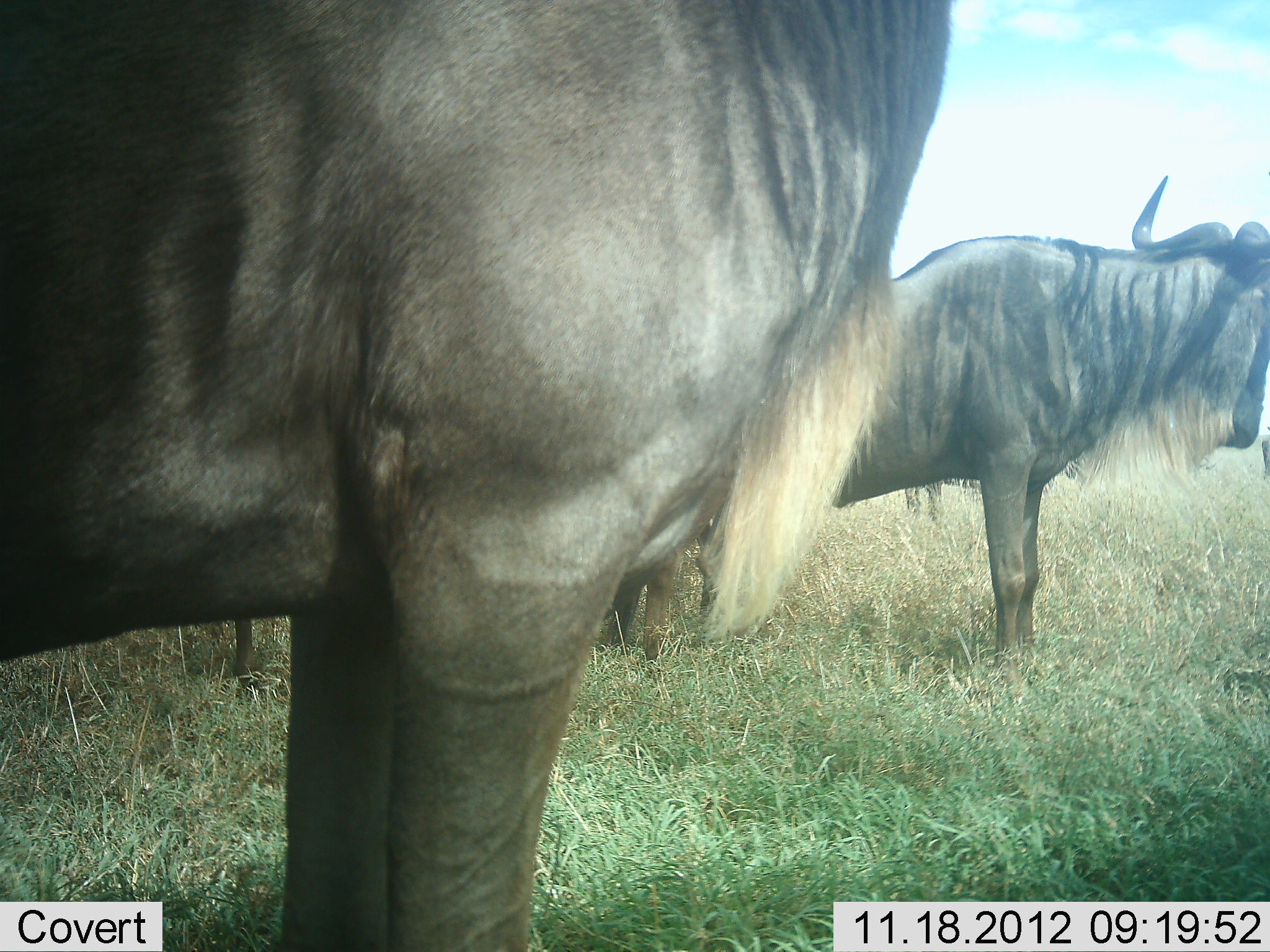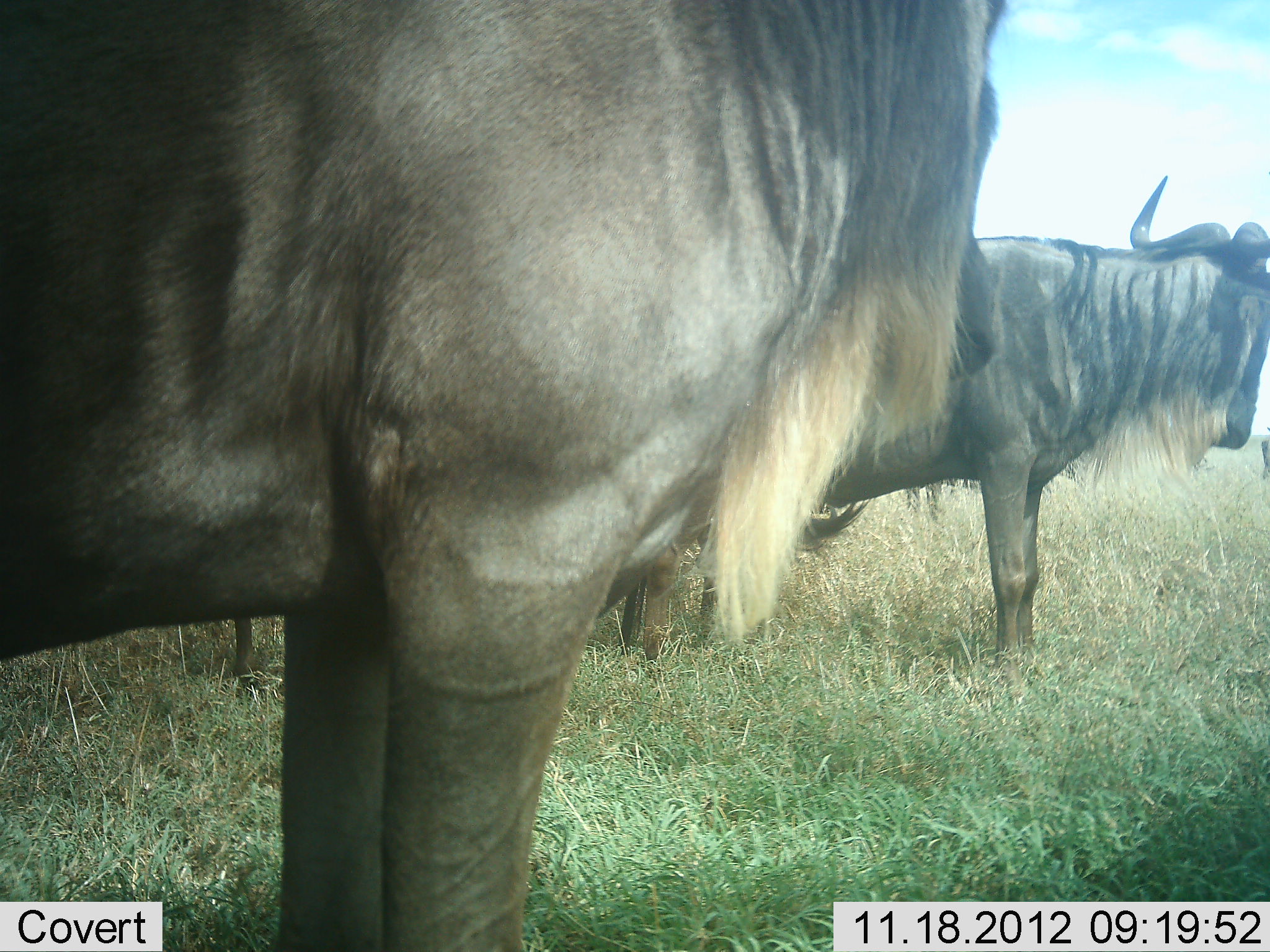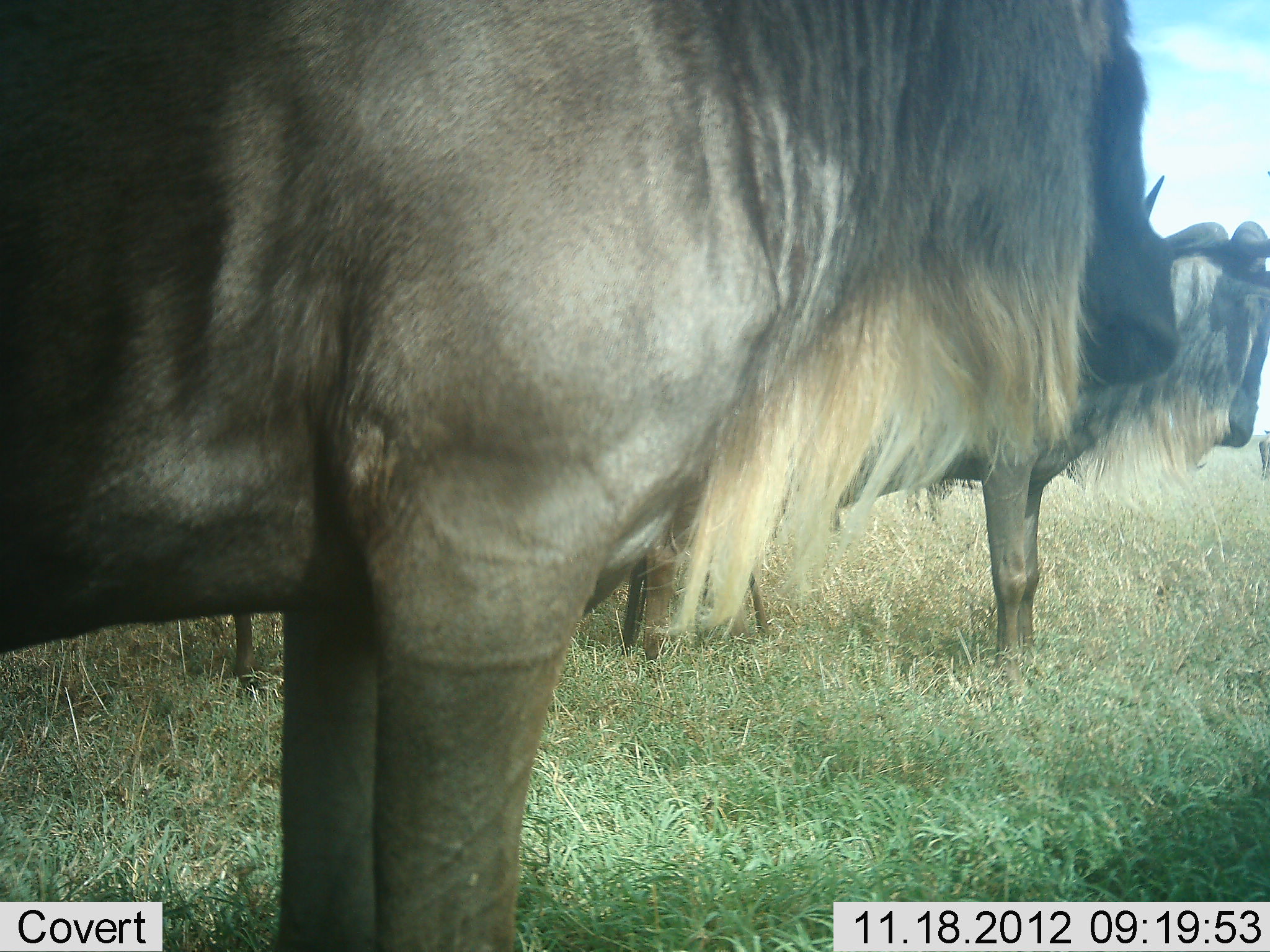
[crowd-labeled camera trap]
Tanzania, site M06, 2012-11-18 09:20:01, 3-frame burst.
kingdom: Animalia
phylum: Chordata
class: Mammalia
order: Artiodactyla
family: Bovidae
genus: Connochaetes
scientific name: Connochaetes taurinus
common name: blue wildebeest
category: wildebeest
Wildebeest (blue wildebeest) (Connochaetes taurinus), count 3. Behavior (volunteer vote fractions): standing 100%, resting 0%, moving 10%, interacting 0%. Young present (vote fraction): 10%. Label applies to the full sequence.